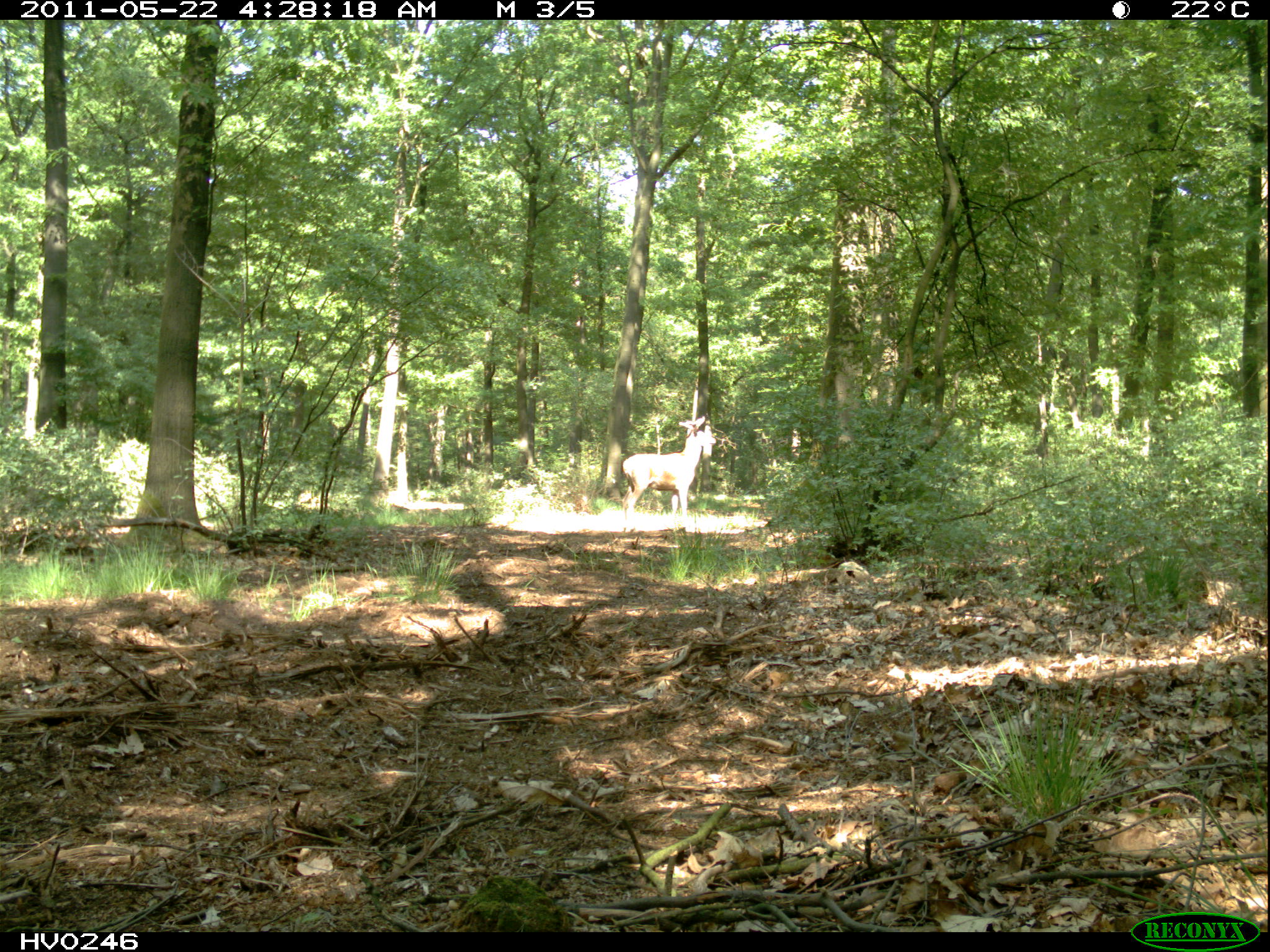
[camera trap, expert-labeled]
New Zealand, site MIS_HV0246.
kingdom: Animalia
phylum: Chordata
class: Mammalia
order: Artiodactyla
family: Cervidae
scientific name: Cervidae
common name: deer